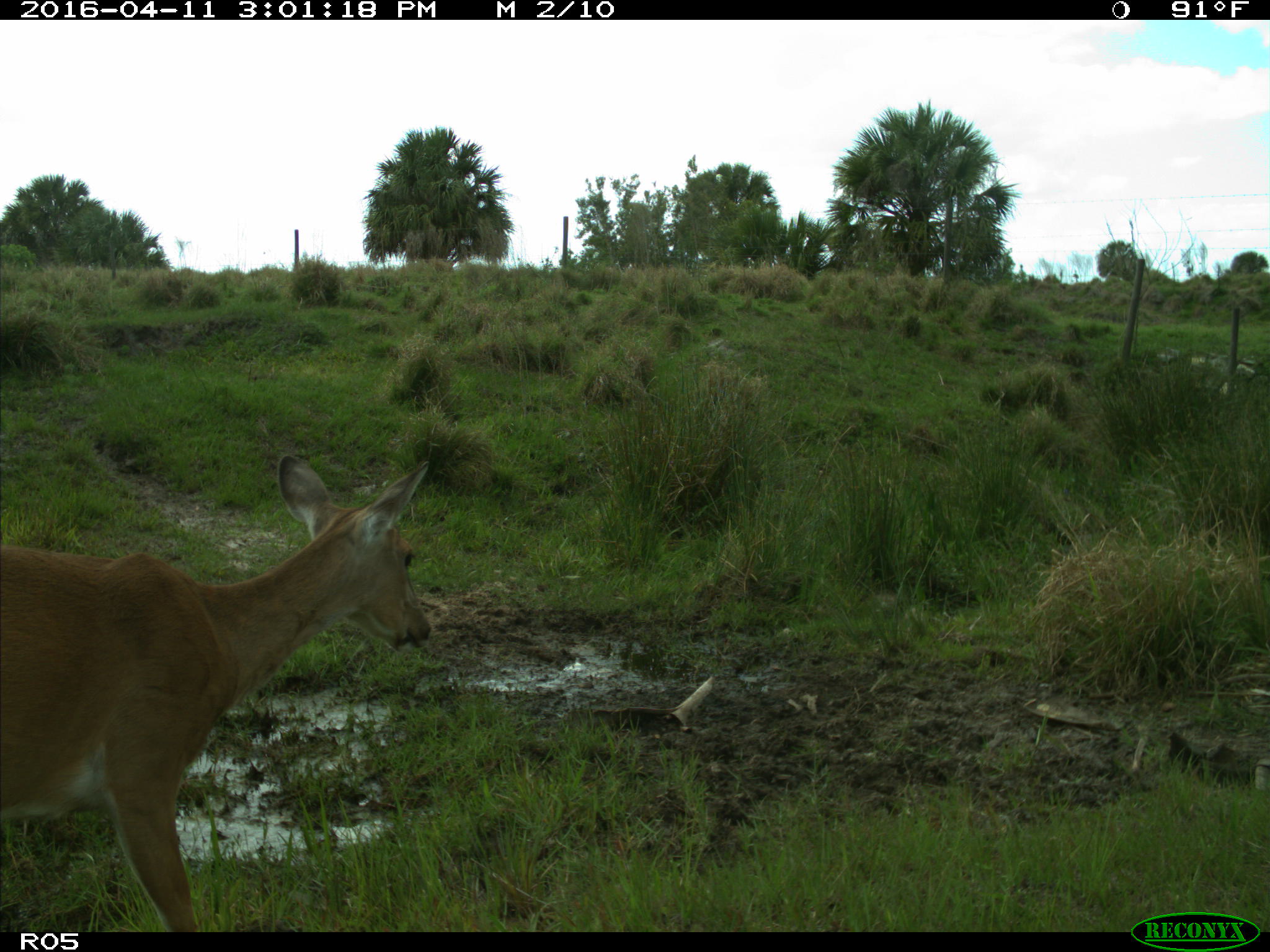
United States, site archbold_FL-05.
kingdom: Animalia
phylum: Chordata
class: Mammalia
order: Artiodactyla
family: Cervidae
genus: Odocoileus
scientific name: Odocoileus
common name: deer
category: unidentified deer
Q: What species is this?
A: Unidentified deer (deer) (Odocoileus).